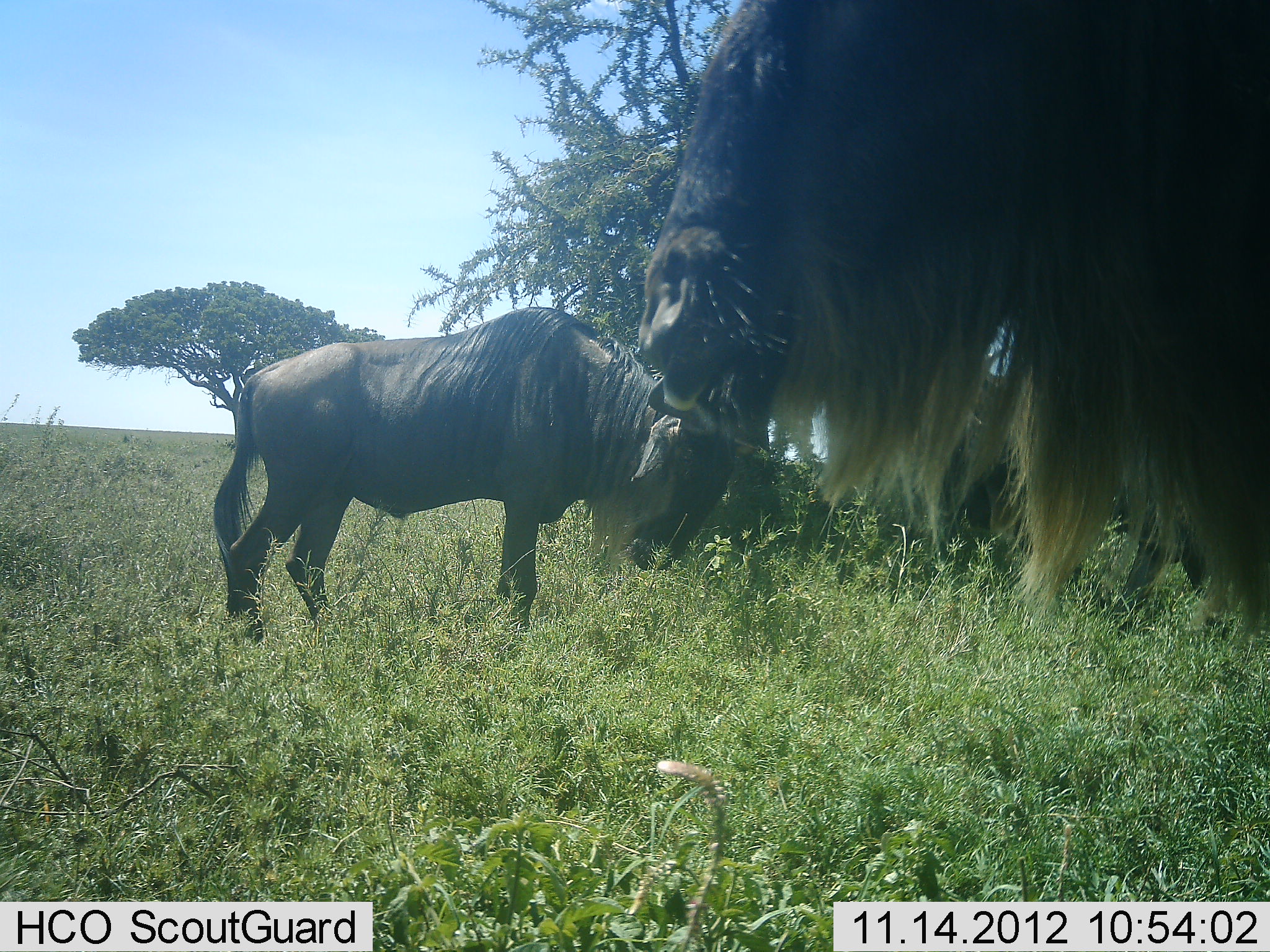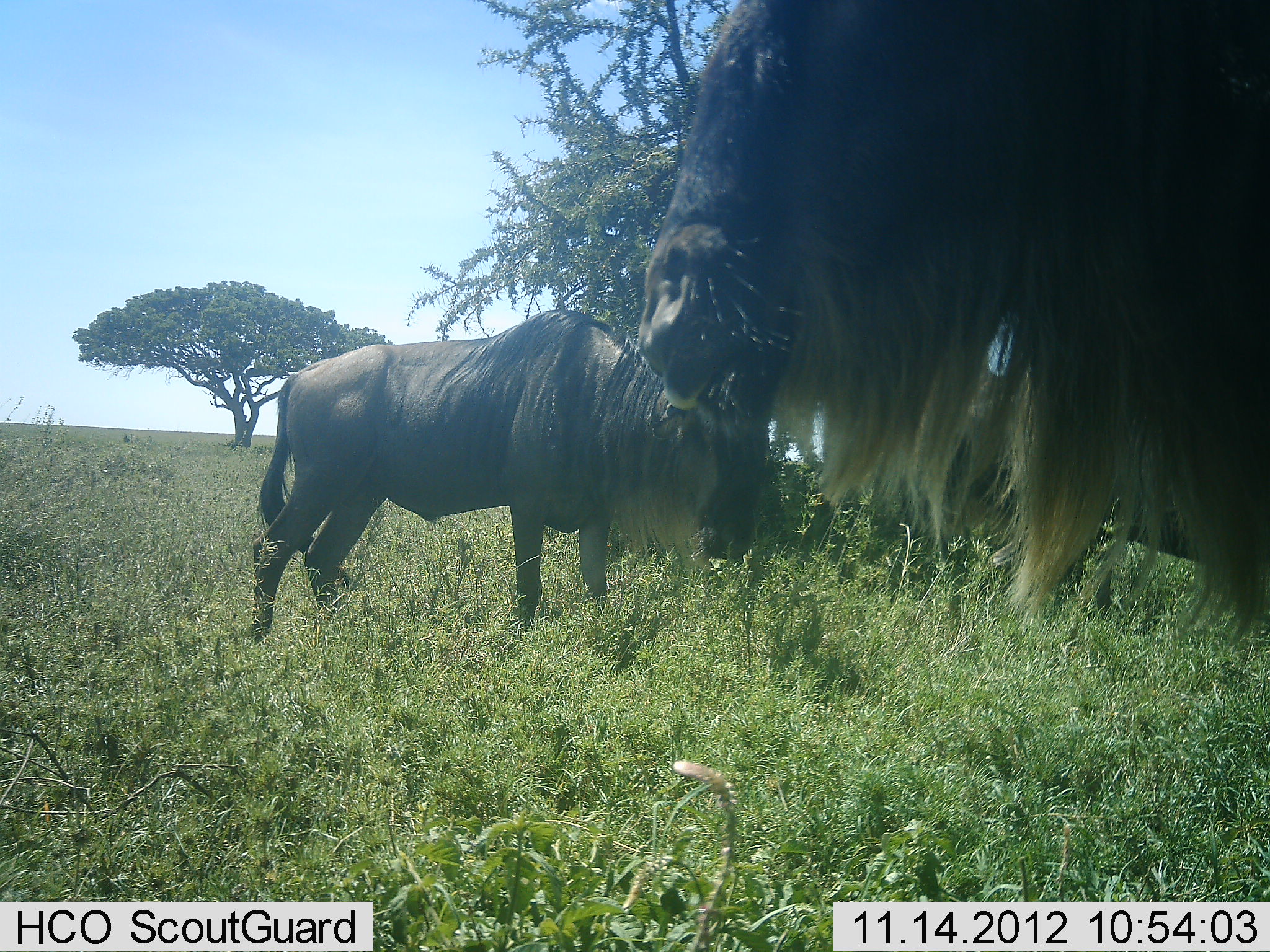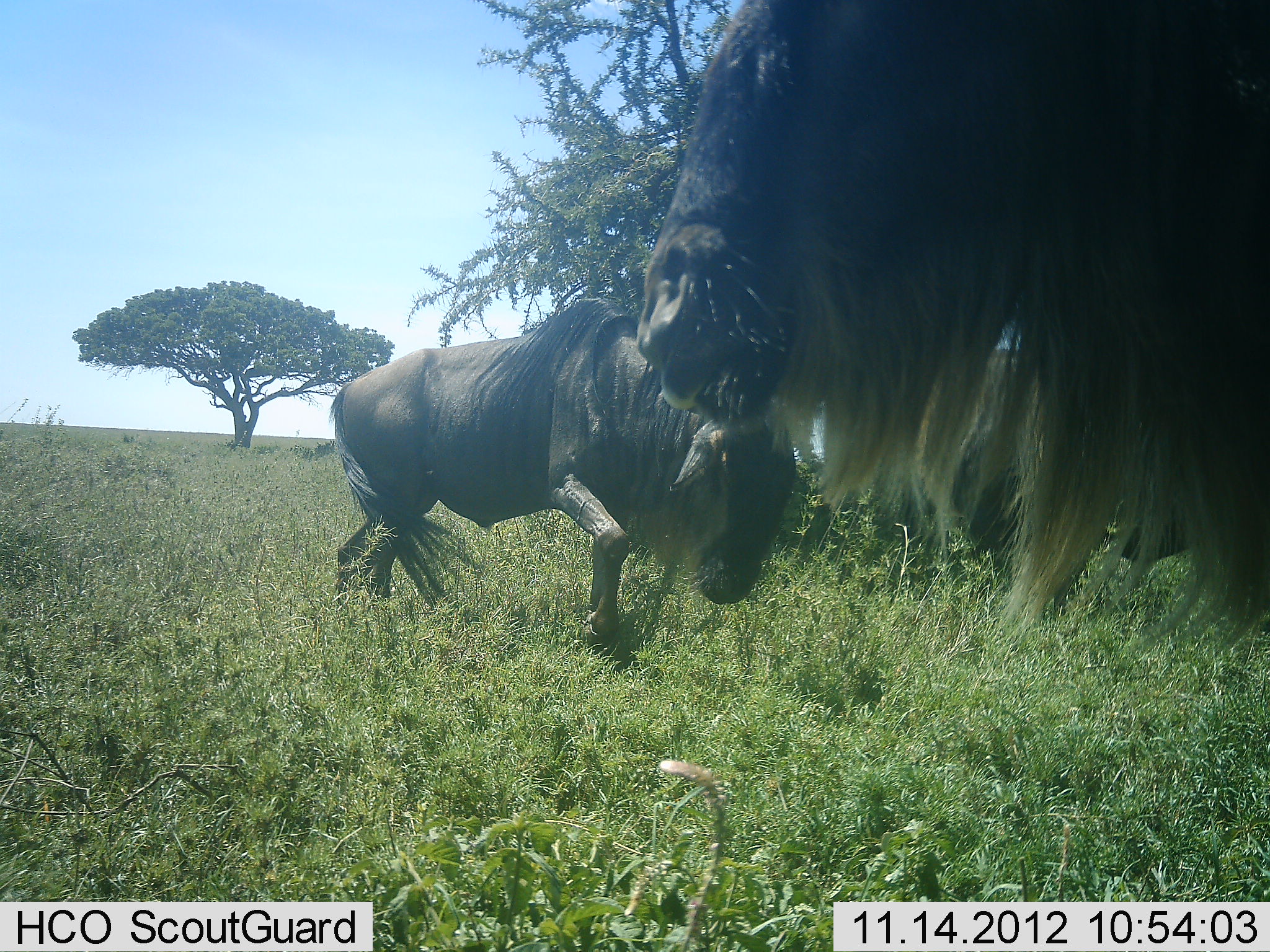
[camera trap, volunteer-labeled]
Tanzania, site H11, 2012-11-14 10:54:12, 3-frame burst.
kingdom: Animalia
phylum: Chordata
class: Mammalia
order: Artiodactyla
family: Bovidae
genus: Connochaetes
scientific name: Connochaetes taurinus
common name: blue wildebeest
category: wildebeest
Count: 3.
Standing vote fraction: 90%.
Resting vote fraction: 0%.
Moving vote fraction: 40%.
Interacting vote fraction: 0%.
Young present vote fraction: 0%.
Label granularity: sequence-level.